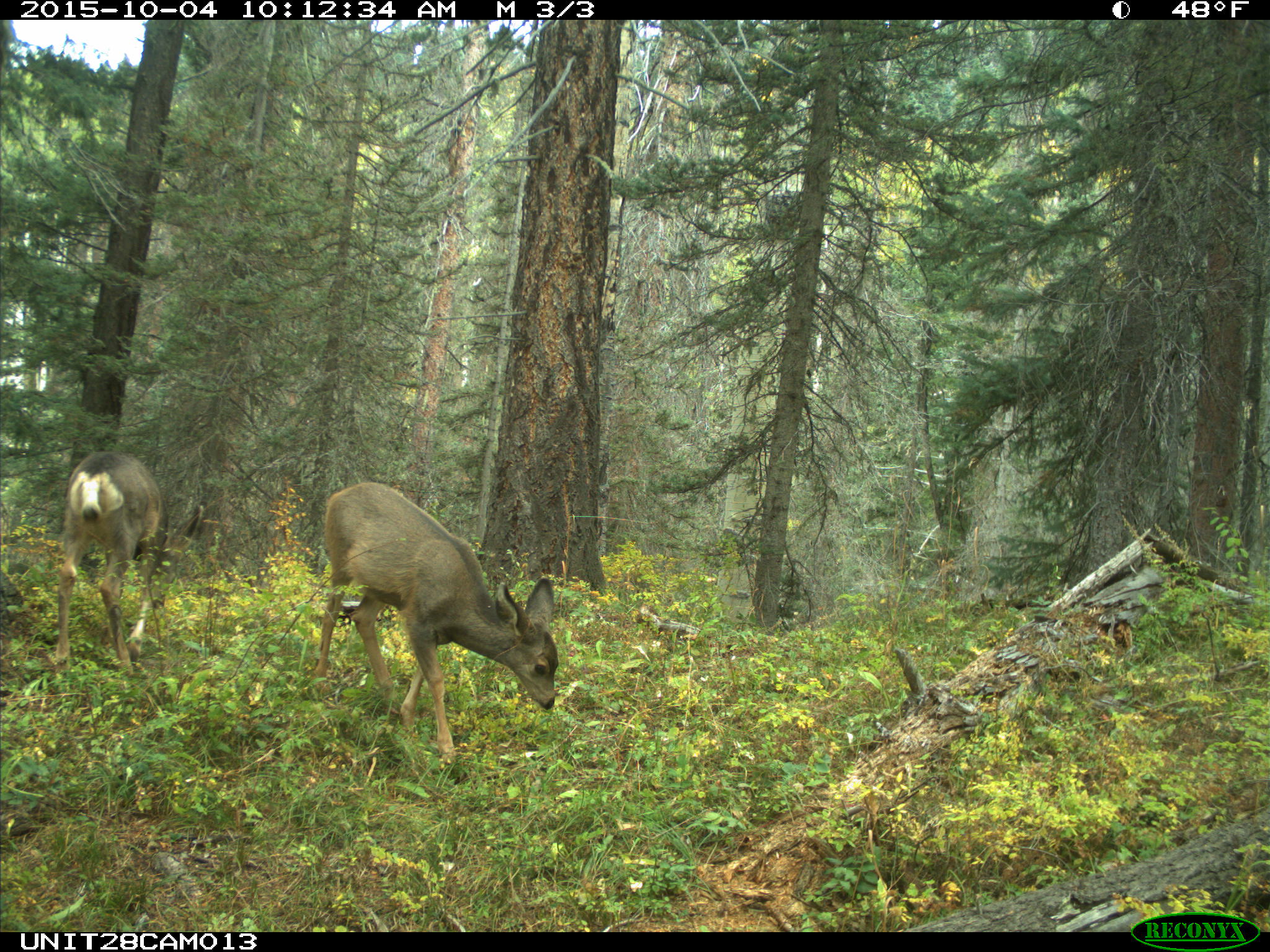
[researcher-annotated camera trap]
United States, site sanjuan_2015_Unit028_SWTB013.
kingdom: Animalia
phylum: Chordata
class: Mammalia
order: Artiodactyla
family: Cervidae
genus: Odocoileus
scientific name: Odocoileus hemionus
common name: mule deer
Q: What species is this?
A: Odocoileus hemionus (mule deer).